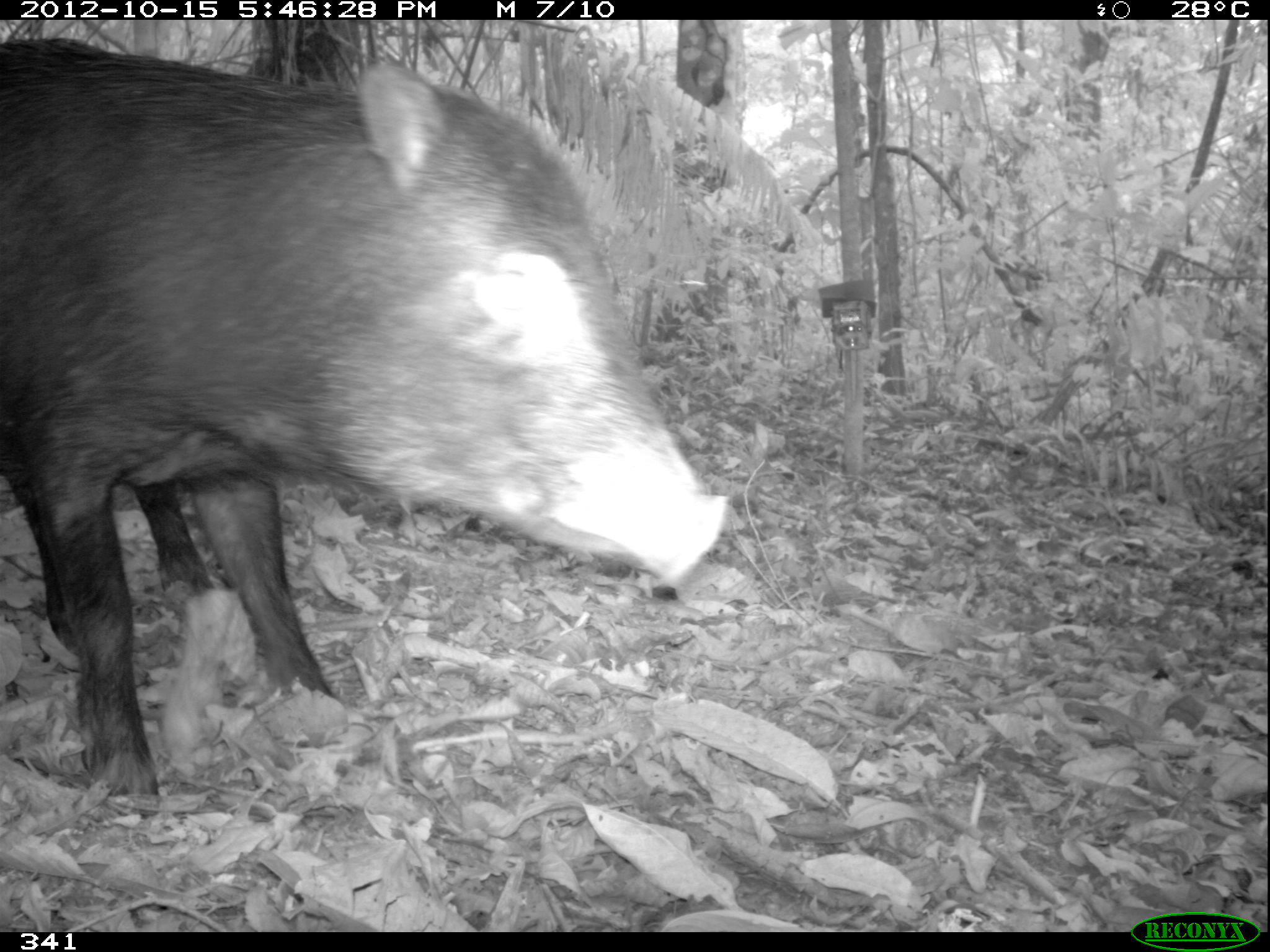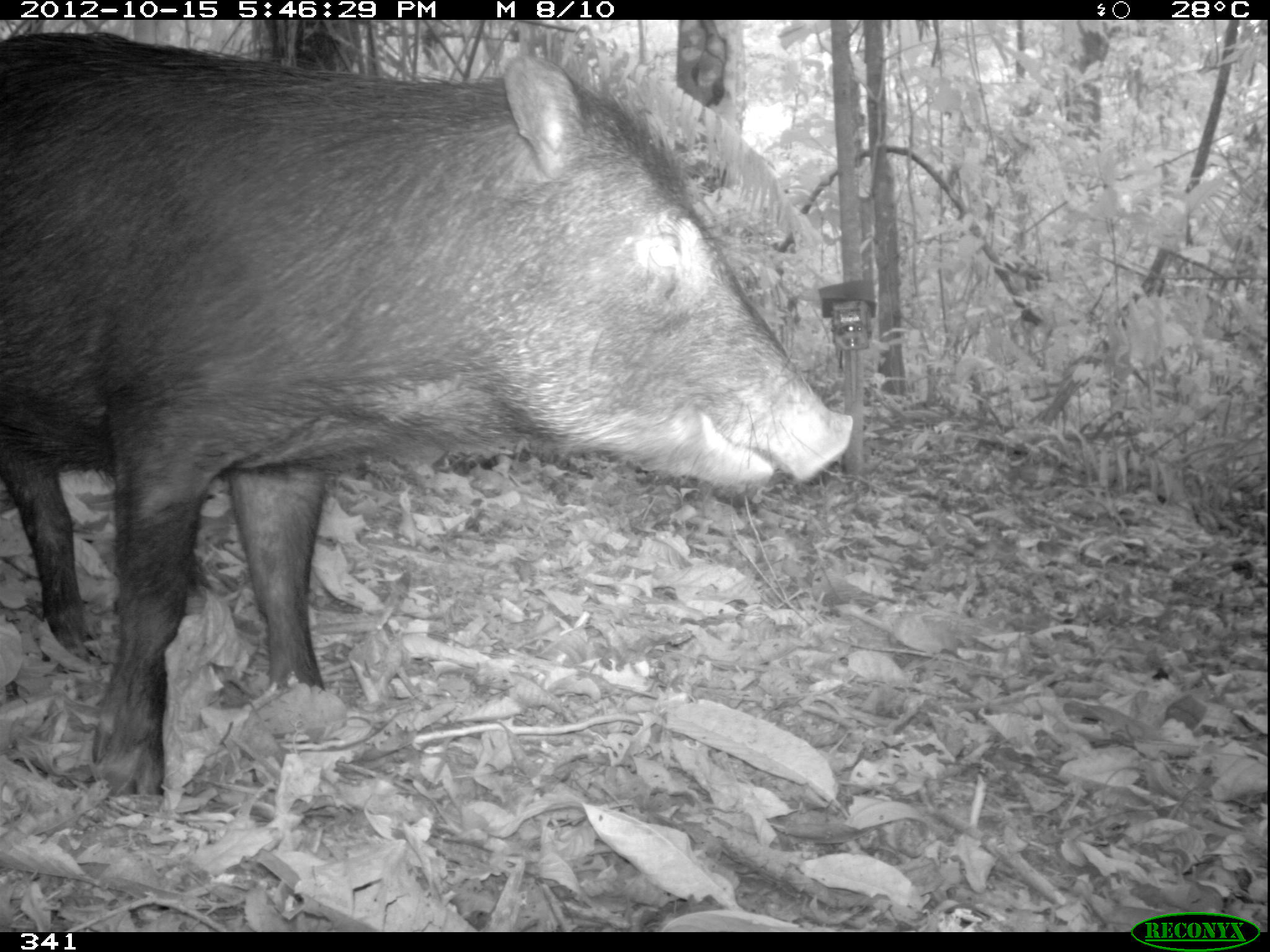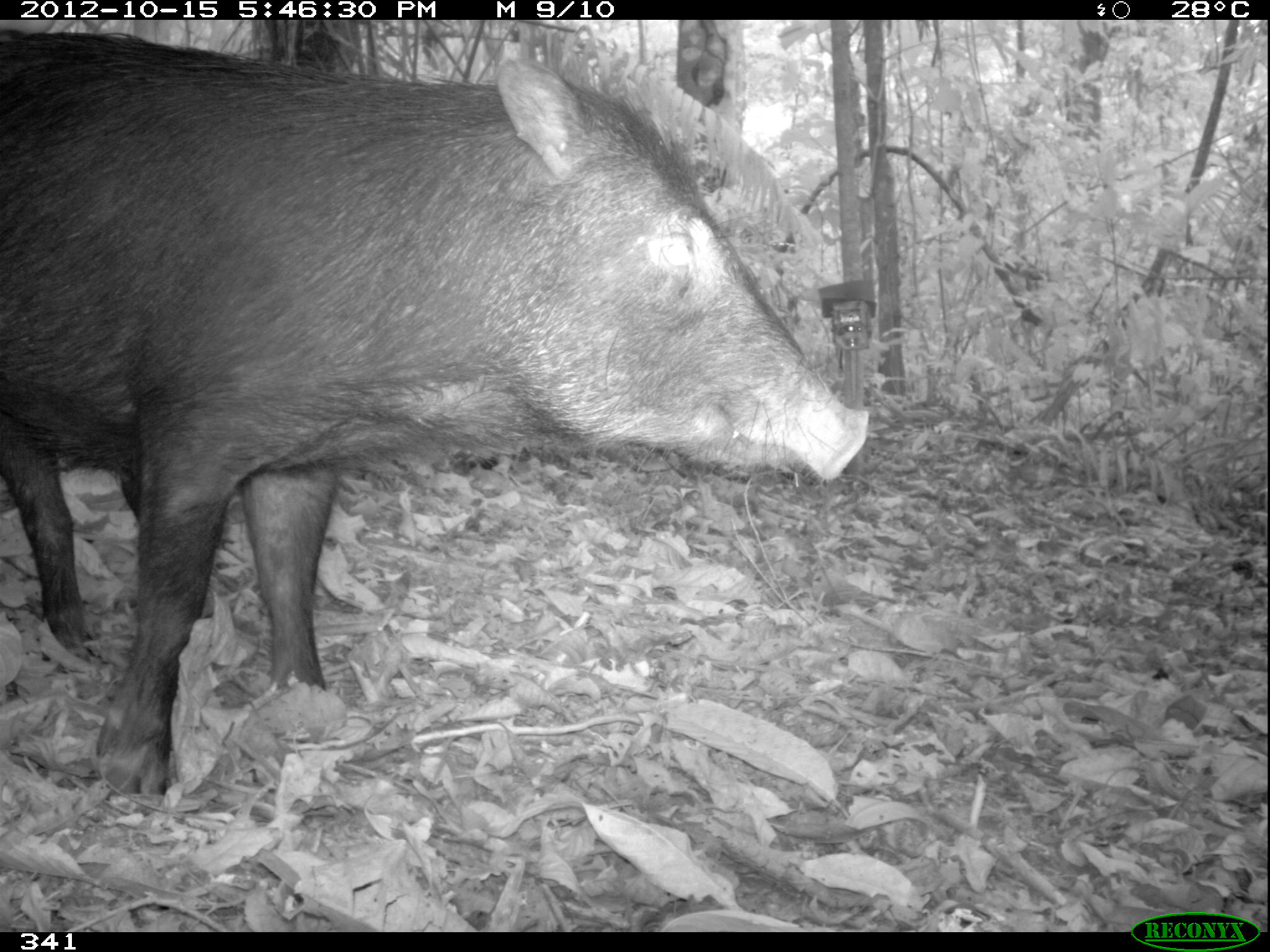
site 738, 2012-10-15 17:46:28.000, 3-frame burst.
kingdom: Animalia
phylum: Chordata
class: Mammalia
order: Artiodactyla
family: Tayassuidae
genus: Tayassu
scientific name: Tayassu pecari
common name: white-lipped peccary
Tayassu pecari (white-lipped peccary).